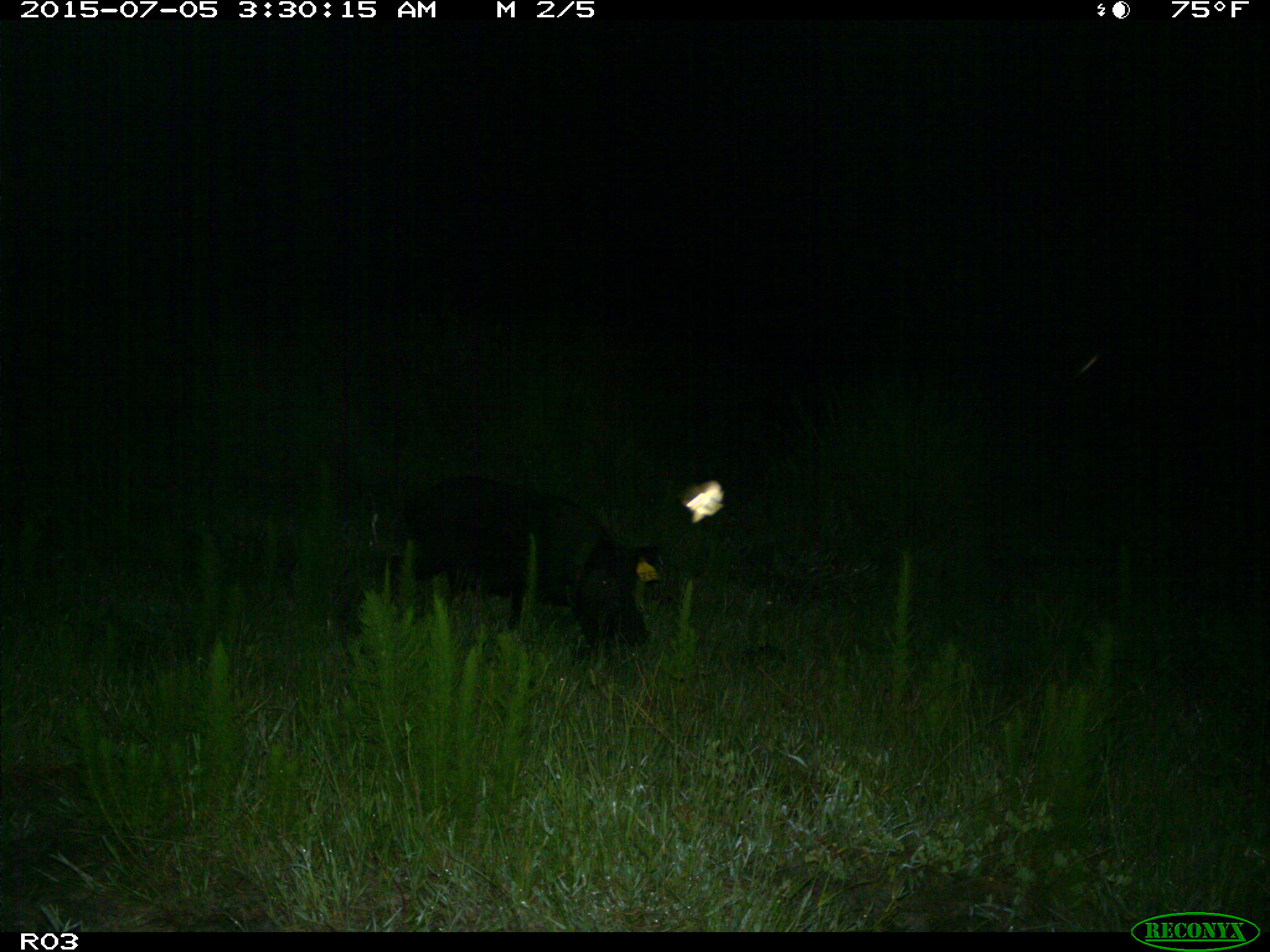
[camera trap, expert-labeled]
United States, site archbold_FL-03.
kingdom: Animalia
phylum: Chordata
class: Mammalia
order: Artiodactyla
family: Suidae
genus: Sus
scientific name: Sus scrofa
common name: wild boar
Sus scrofa (wild boar).